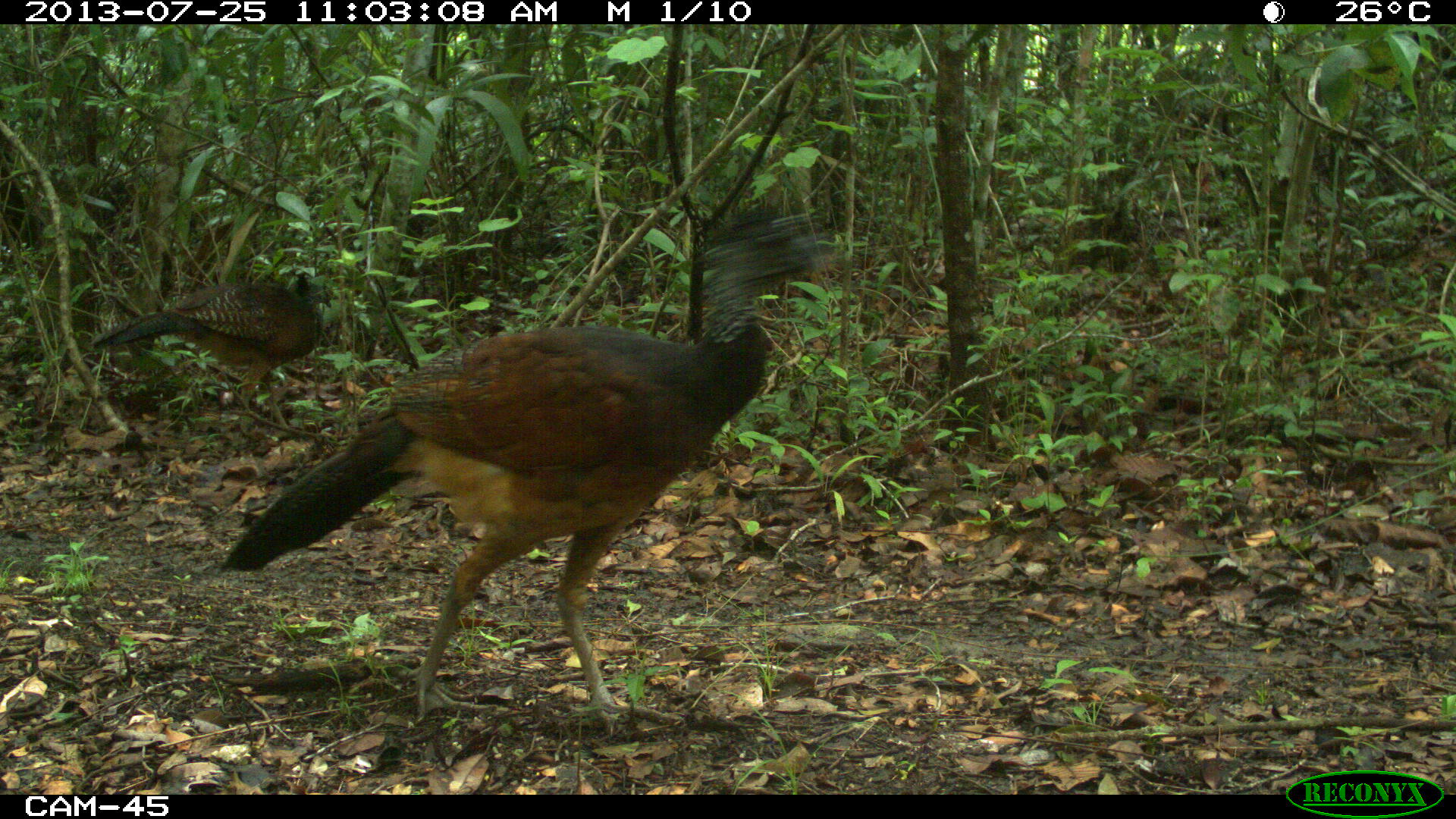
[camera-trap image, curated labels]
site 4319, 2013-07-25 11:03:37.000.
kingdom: Animalia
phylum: Chordata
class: Aves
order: Galliformes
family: Cracidae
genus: Crax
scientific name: Crax rubra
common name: great curassow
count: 2